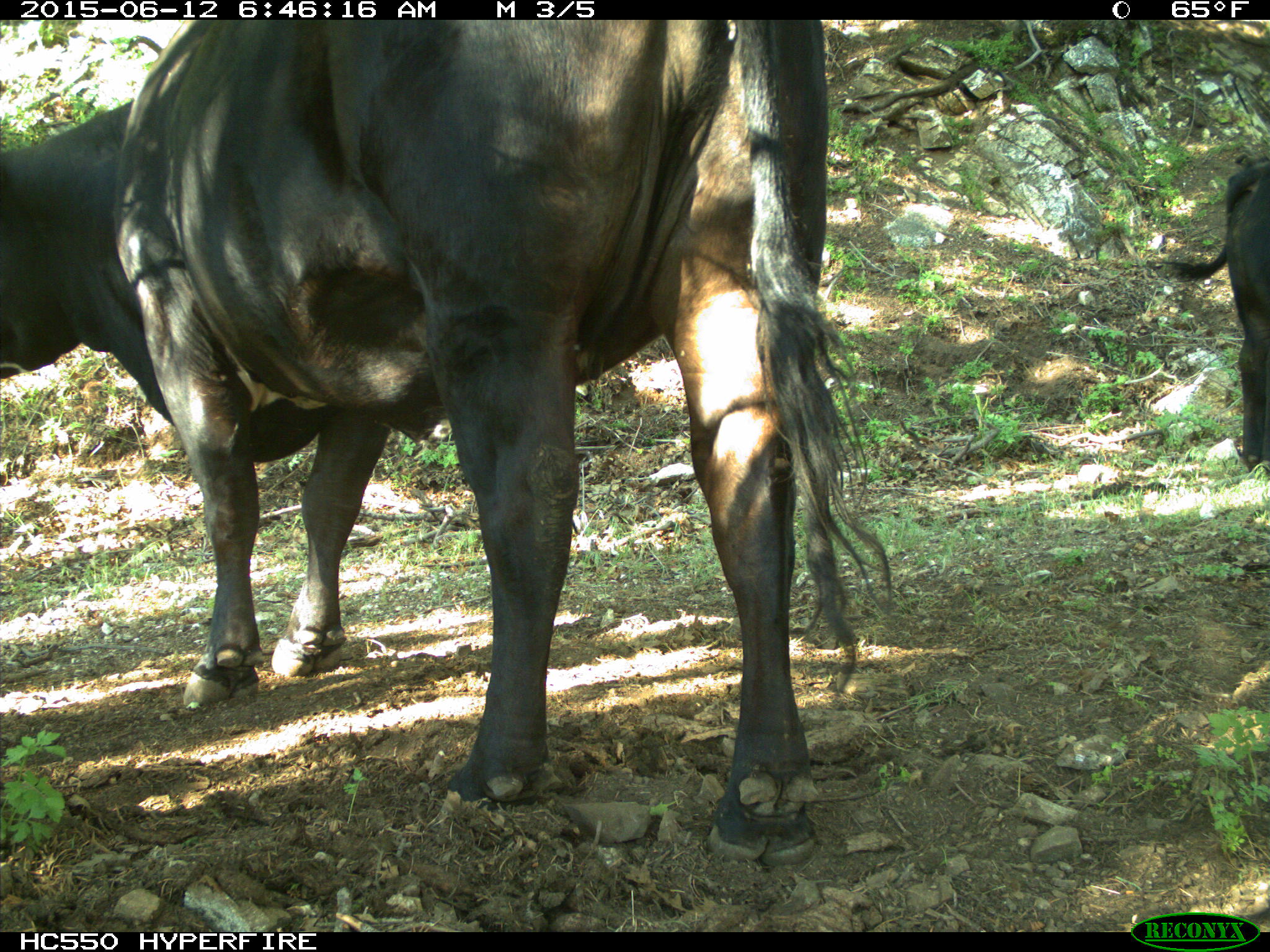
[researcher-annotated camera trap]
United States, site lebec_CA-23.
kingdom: Animalia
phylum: Chordata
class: Mammalia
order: Artiodactyla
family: Bovidae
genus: Bos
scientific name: Bos taurus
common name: domestic cow